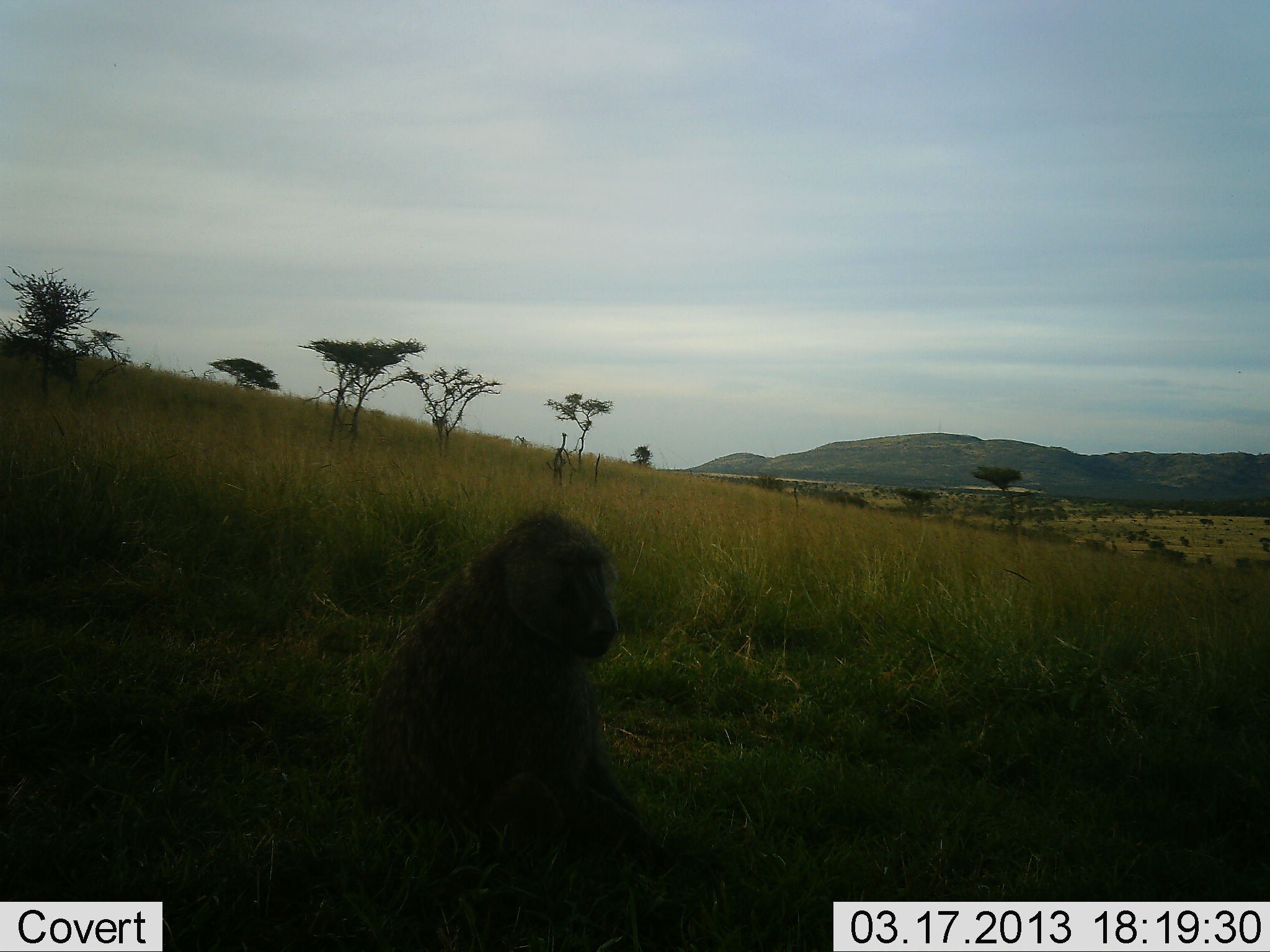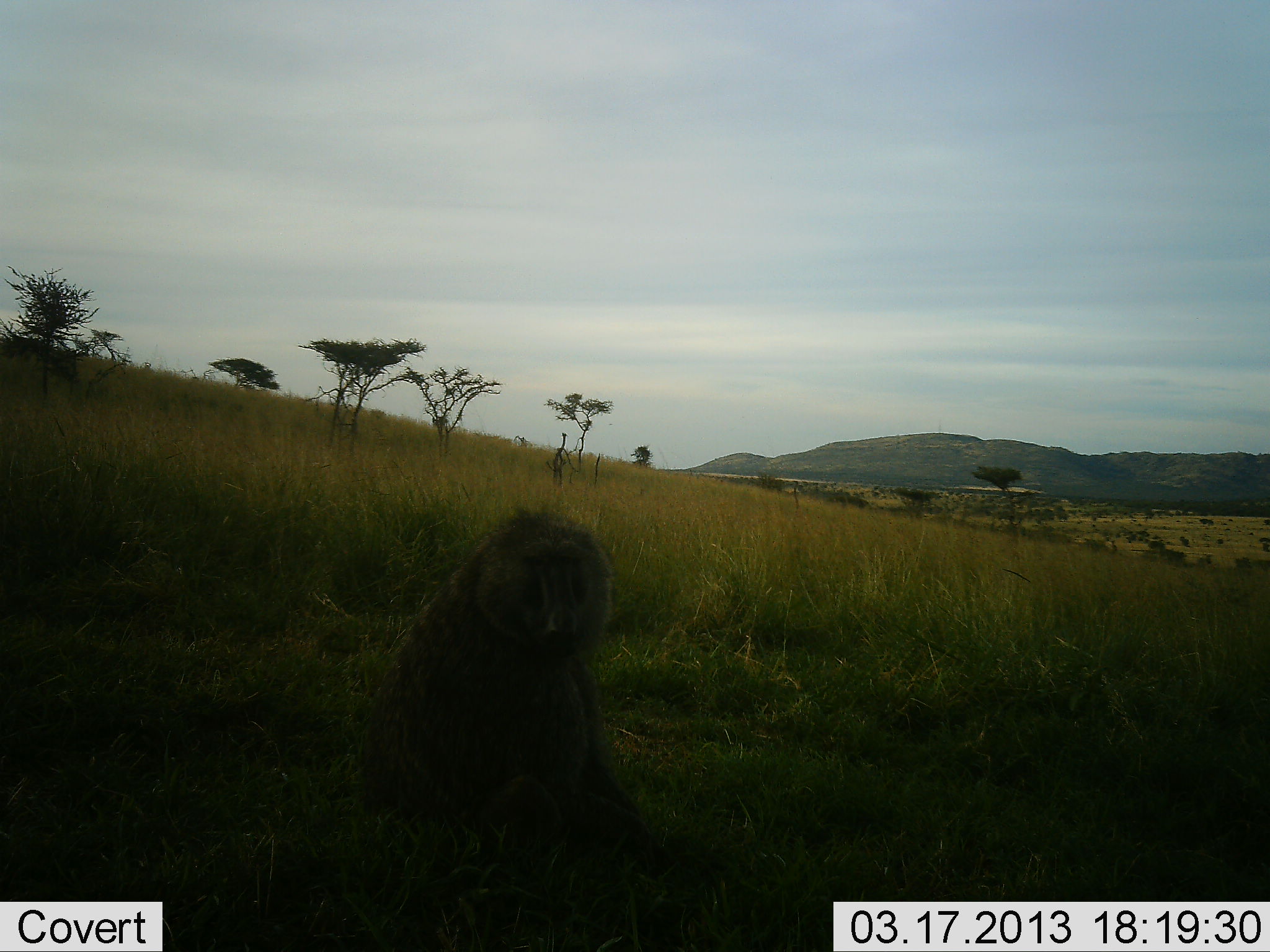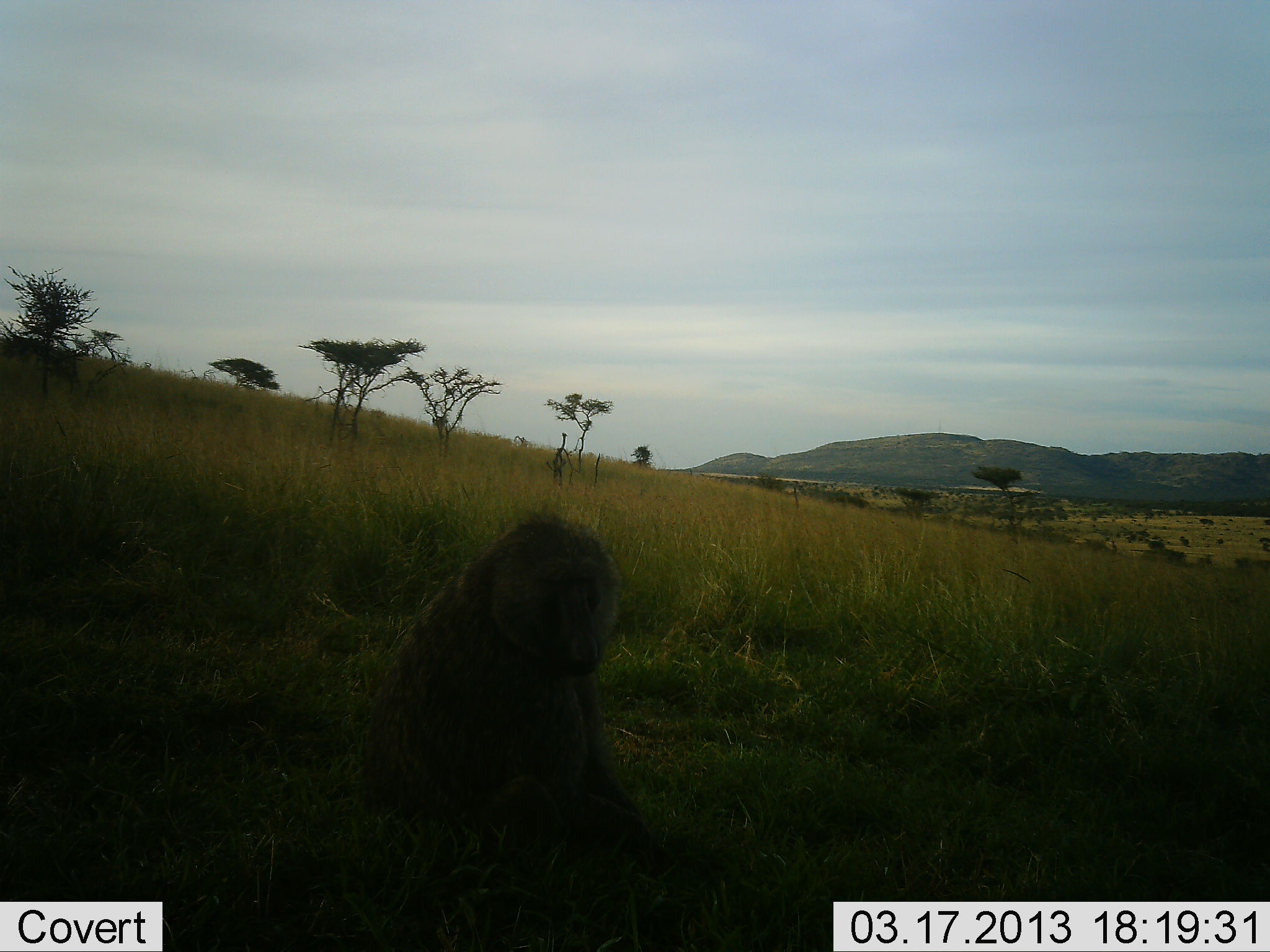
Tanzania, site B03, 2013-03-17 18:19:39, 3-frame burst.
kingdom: Animalia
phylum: Chordata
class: Mammalia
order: Primates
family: Cercopithecidae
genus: Papio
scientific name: Papio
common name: baboon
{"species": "baboon (Papio)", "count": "1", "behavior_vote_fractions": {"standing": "8%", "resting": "92%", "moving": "0%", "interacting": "0%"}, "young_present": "0%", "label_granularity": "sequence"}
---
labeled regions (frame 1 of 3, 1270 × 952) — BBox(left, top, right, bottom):
animal: BBox(355, 508, 659, 899)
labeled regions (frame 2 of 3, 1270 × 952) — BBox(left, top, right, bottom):
animal: BBox(354, 511, 655, 907)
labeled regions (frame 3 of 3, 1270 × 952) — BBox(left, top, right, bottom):
animal: BBox(360, 513, 663, 931)